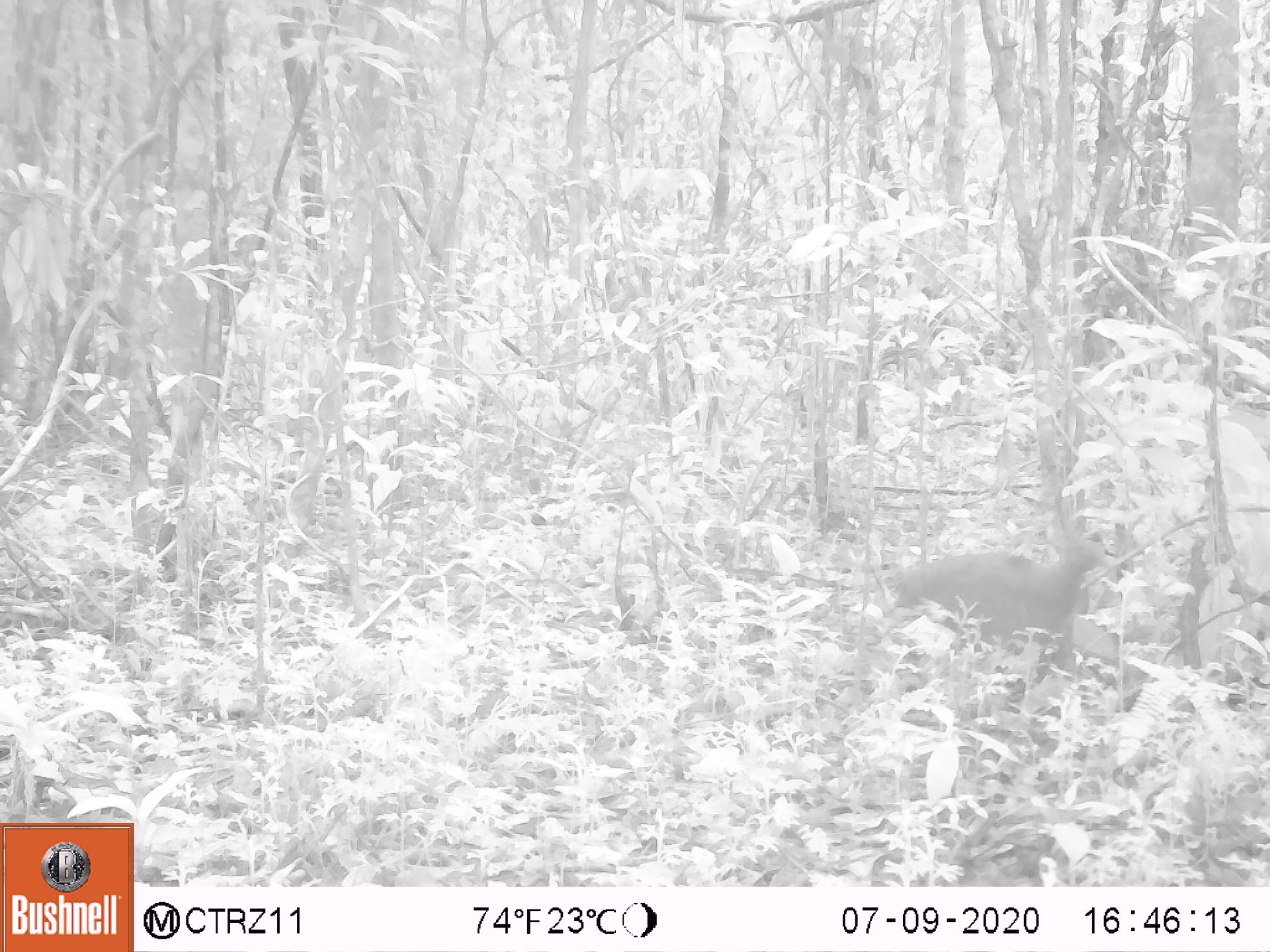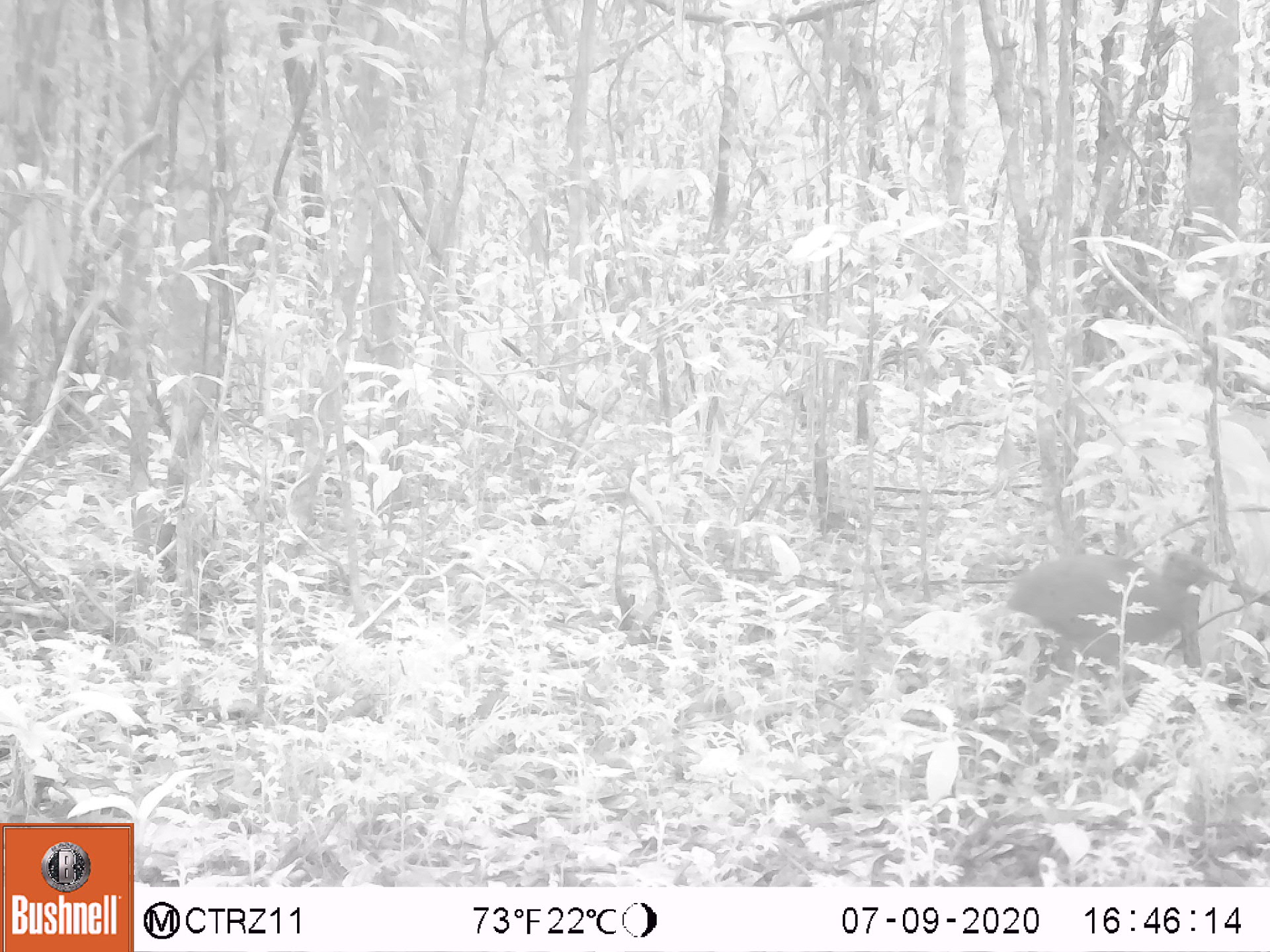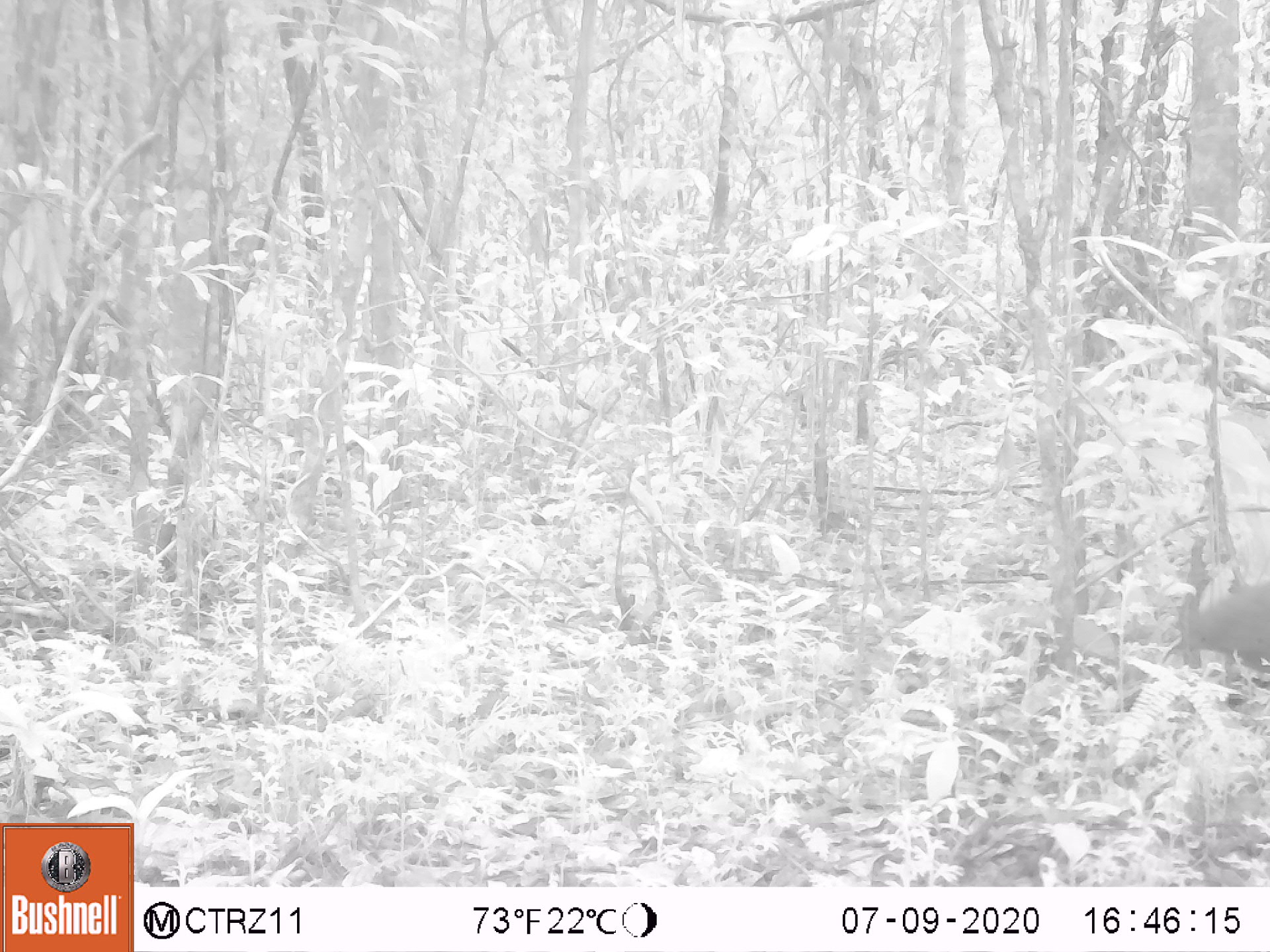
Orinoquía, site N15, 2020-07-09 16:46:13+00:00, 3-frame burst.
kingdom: Animalia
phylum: Chordata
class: Aves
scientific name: Aves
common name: bird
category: unknown bird